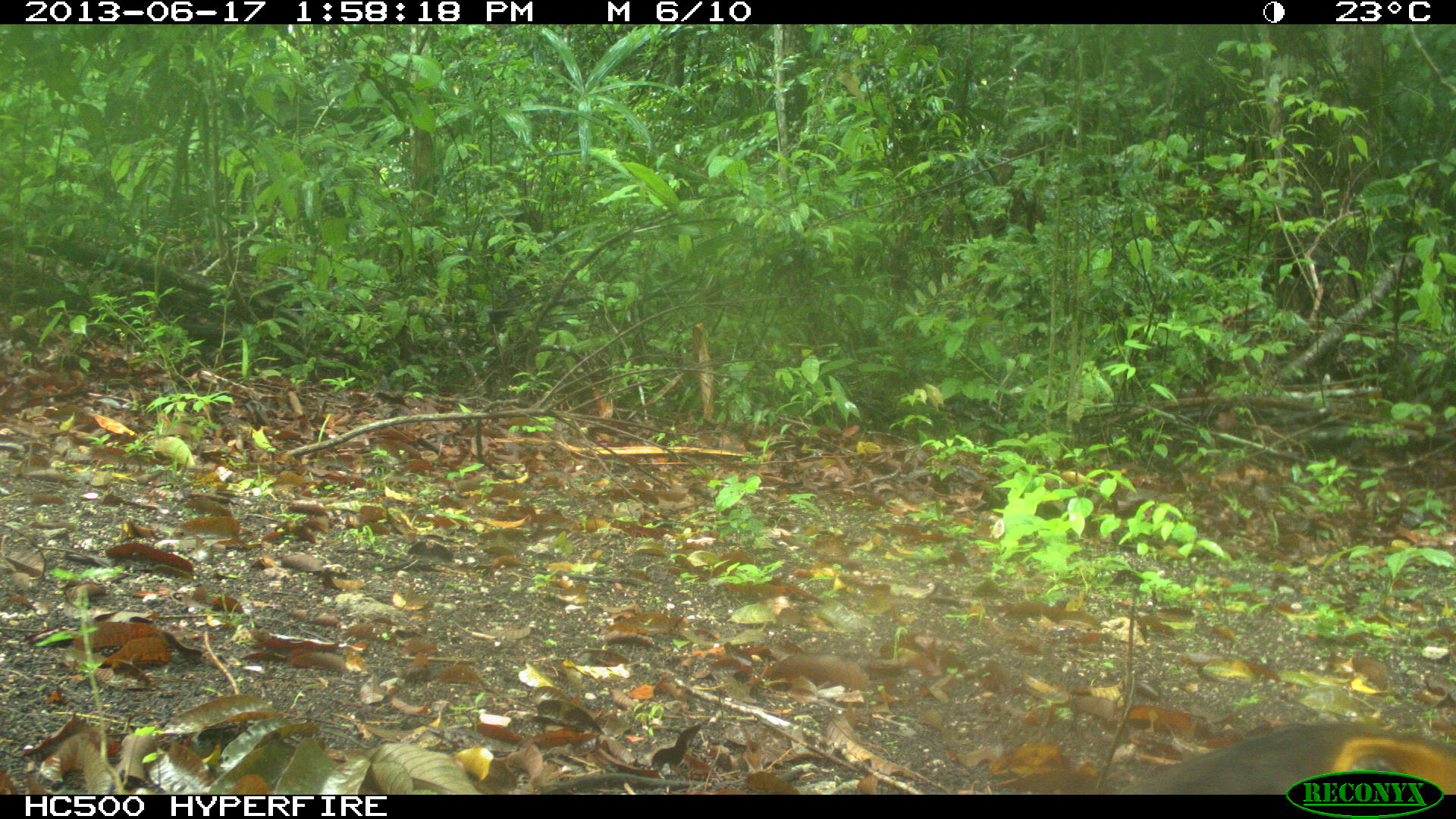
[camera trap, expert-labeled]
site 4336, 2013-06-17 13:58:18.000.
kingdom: Animalia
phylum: Chordata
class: Aves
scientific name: Aves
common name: birds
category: unknown raptor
Unknown raptor (birds) (Aves), count 1.